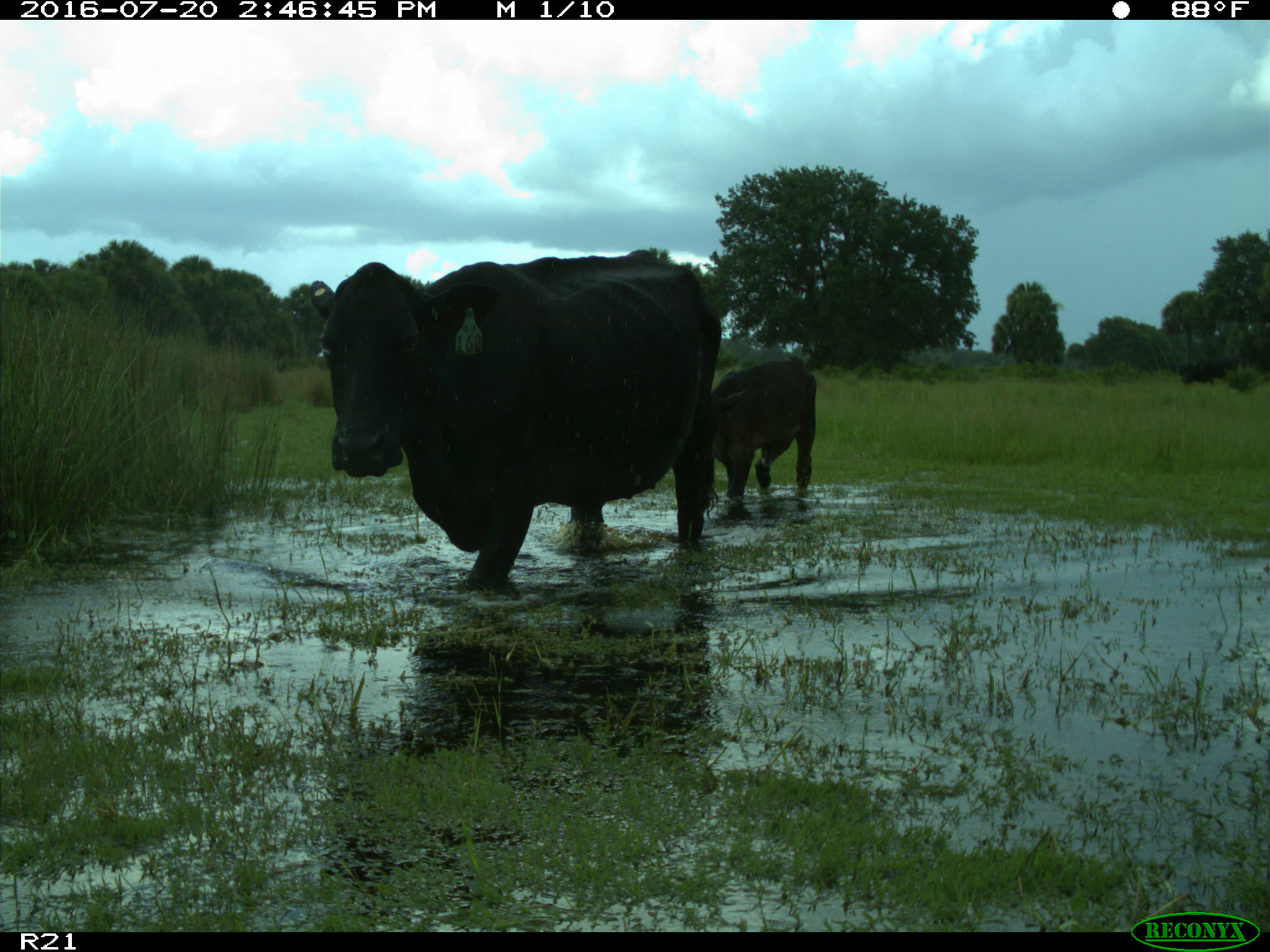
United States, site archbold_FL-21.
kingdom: Animalia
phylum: Chordata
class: Mammalia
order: Artiodactyla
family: Bovidae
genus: Bos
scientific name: Bos taurus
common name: domestic cow